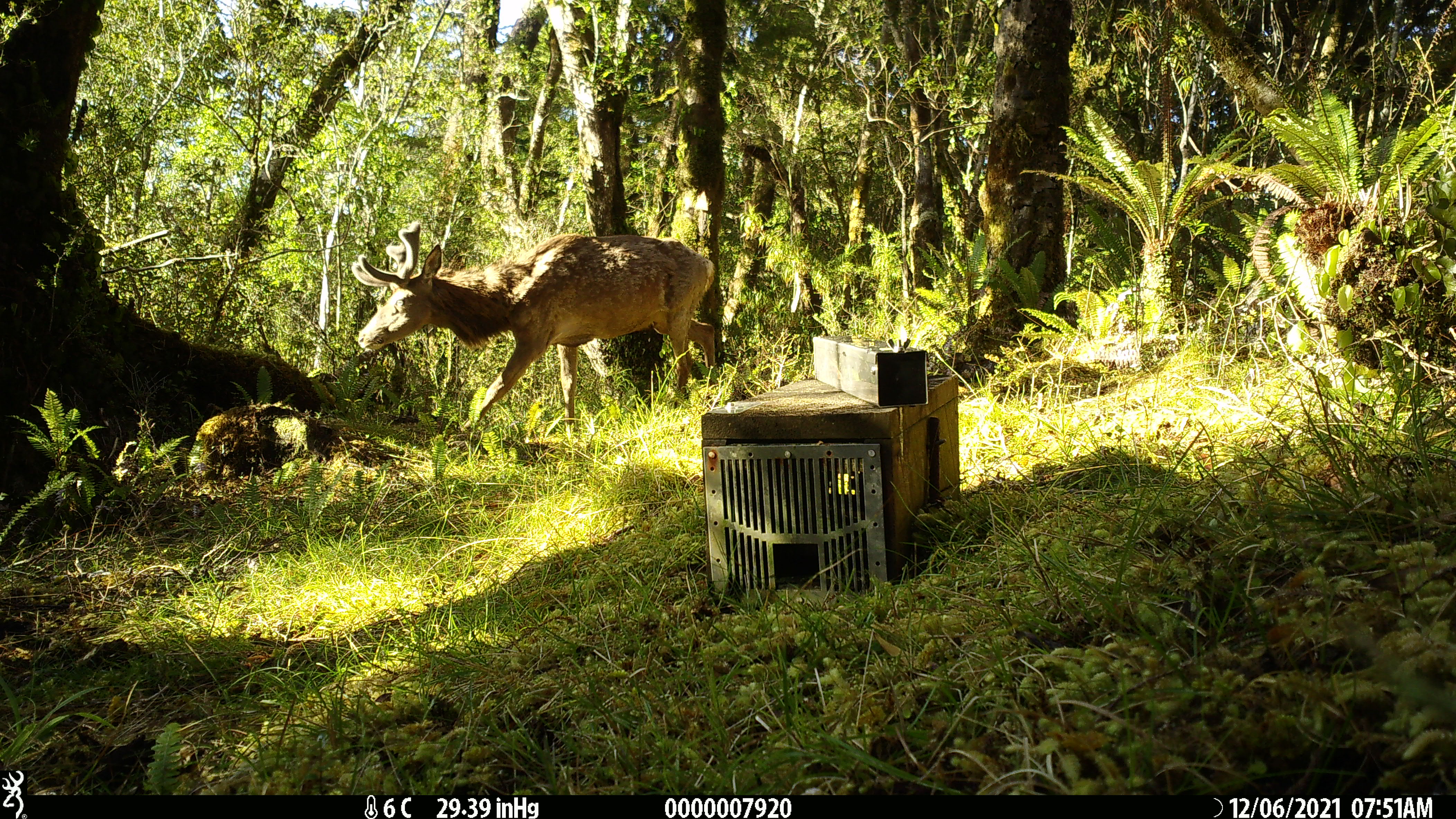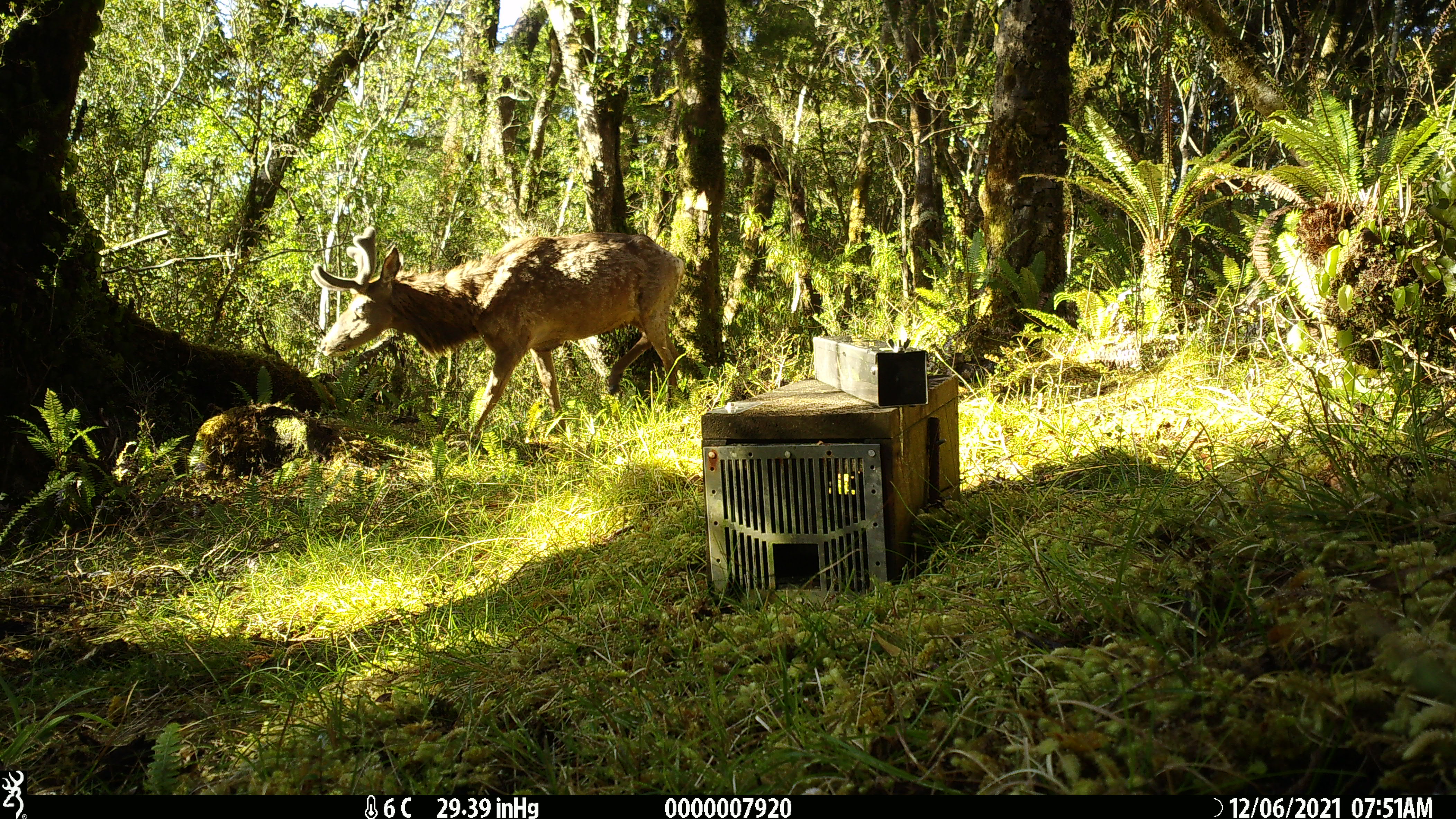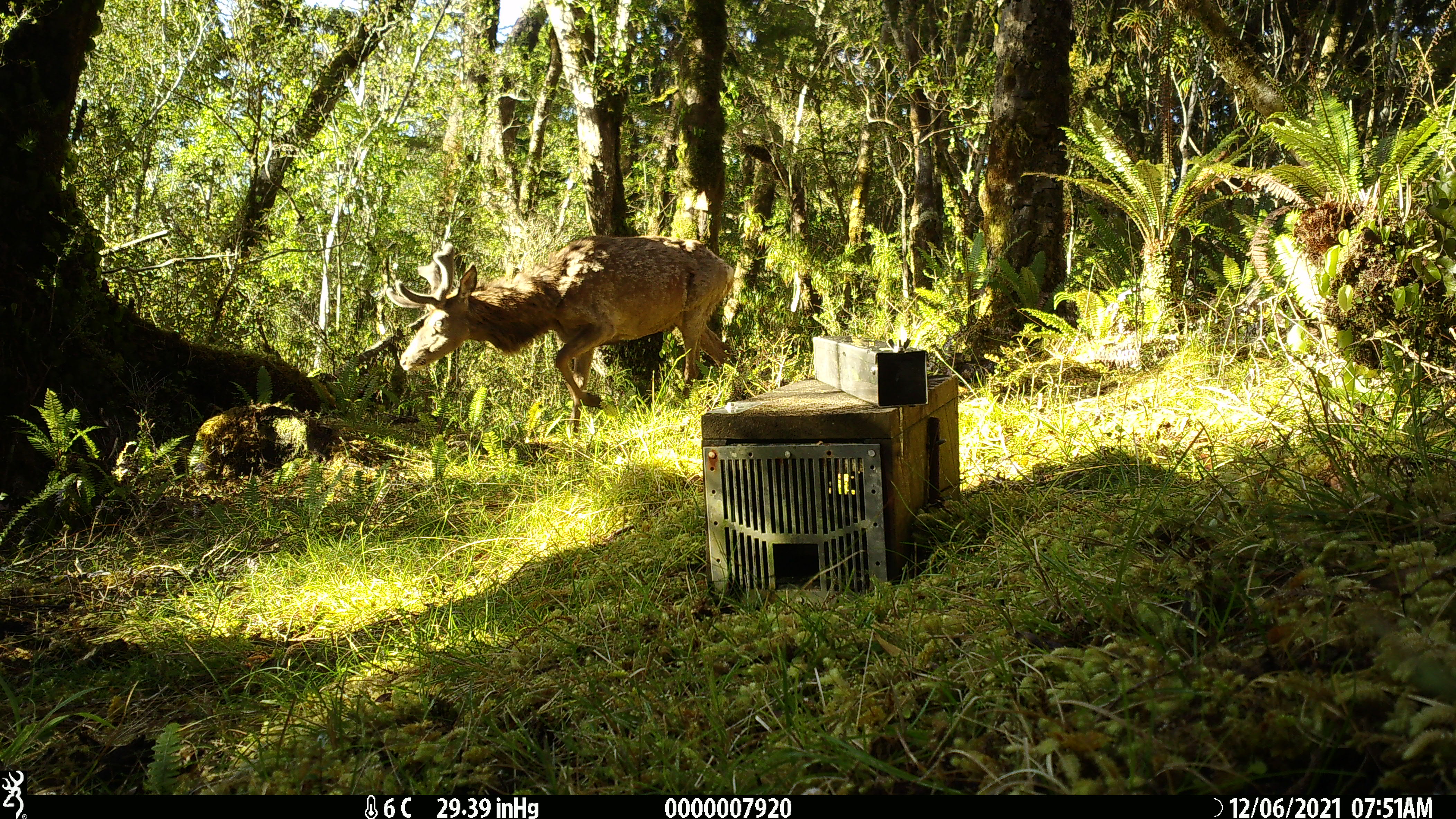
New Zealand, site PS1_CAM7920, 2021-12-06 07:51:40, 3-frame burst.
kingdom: Animalia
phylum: Chordata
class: Mammalia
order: Artiodactyla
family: Cervidae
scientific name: Cervidae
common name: deer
Deer (Cervidae).